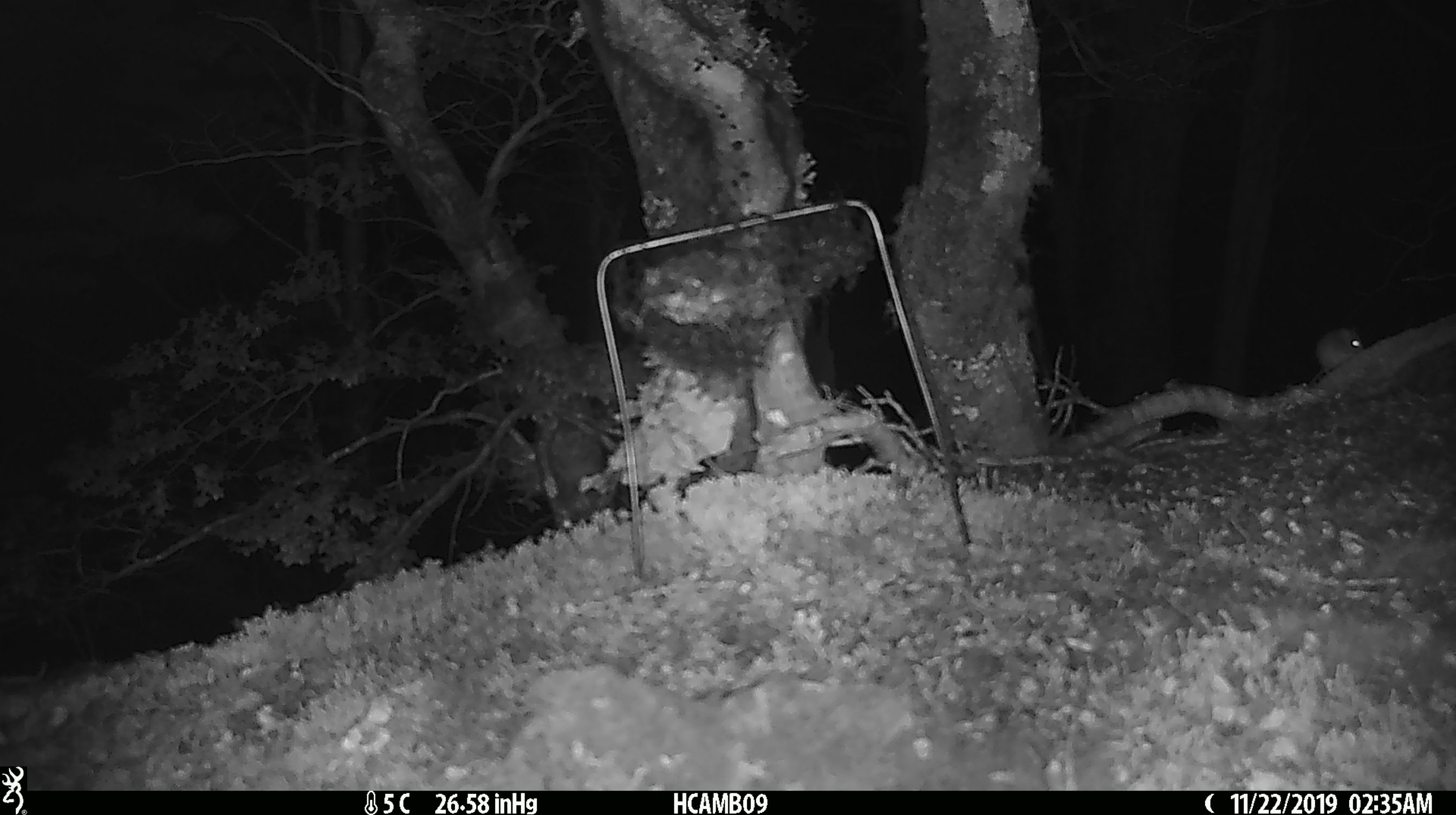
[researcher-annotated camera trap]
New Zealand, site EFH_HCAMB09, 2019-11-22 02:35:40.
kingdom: Animalia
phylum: Chordata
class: Mammalia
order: Rodentia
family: Muridae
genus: Mus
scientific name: Mus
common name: mouse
Mouse (Mus).